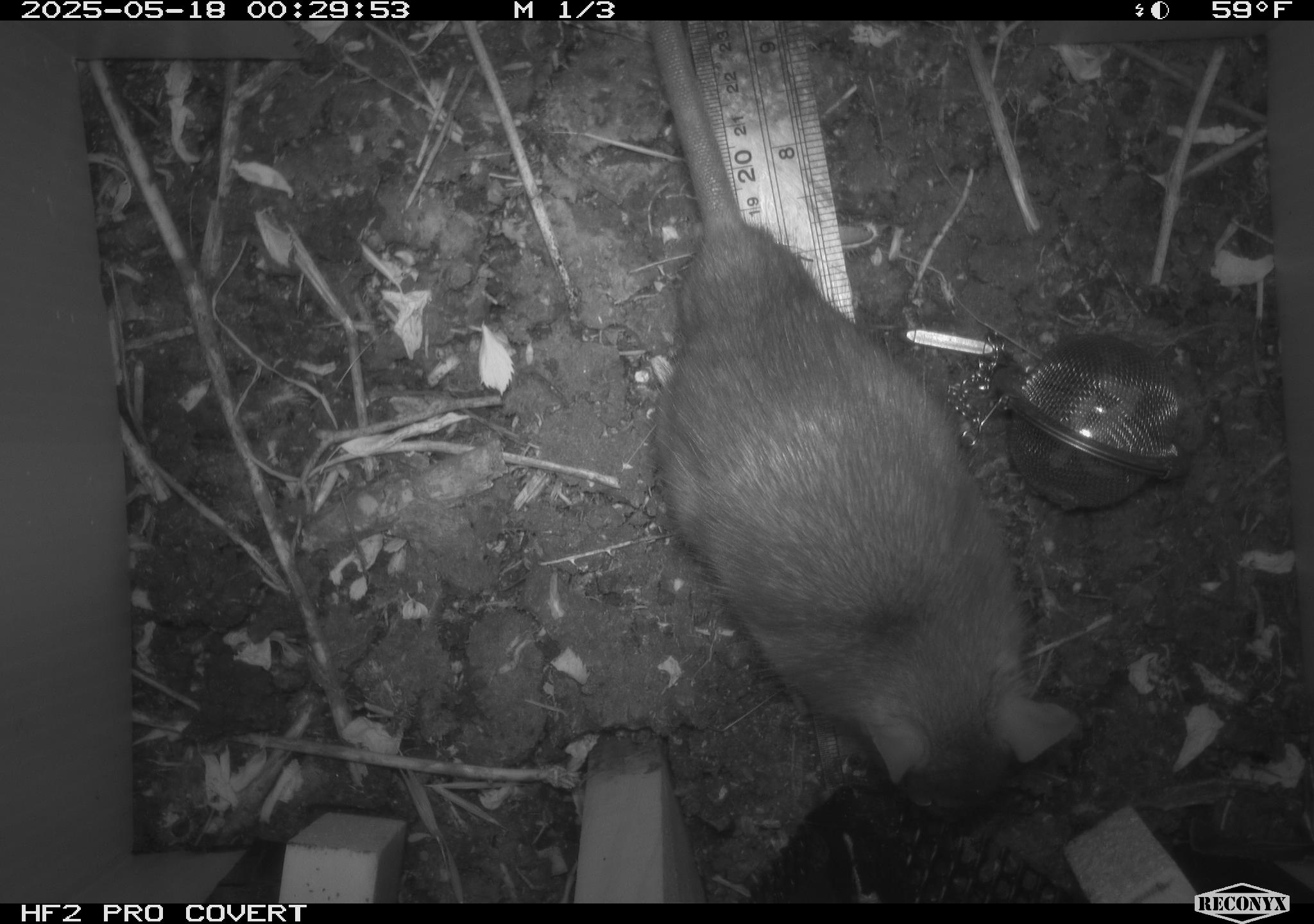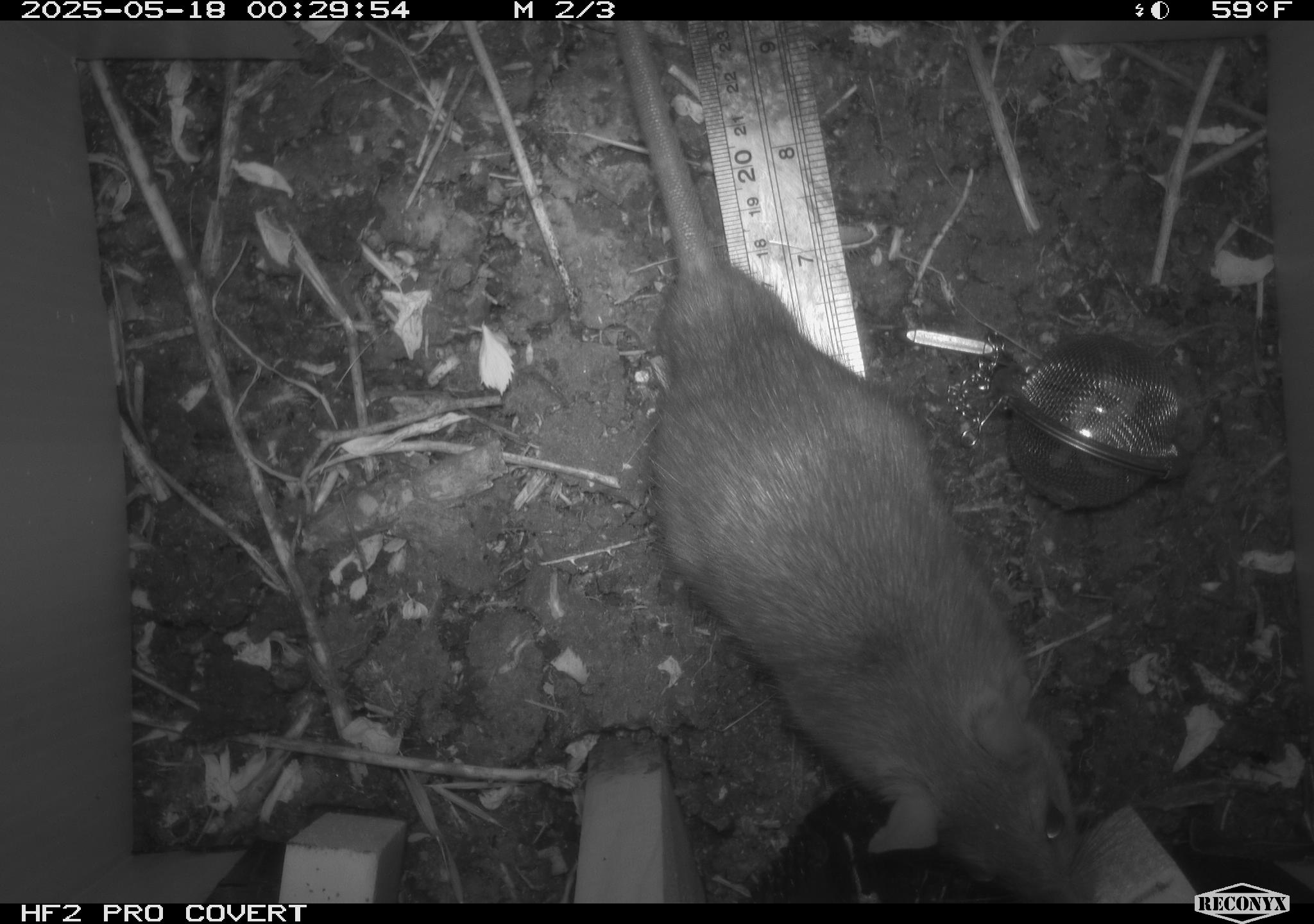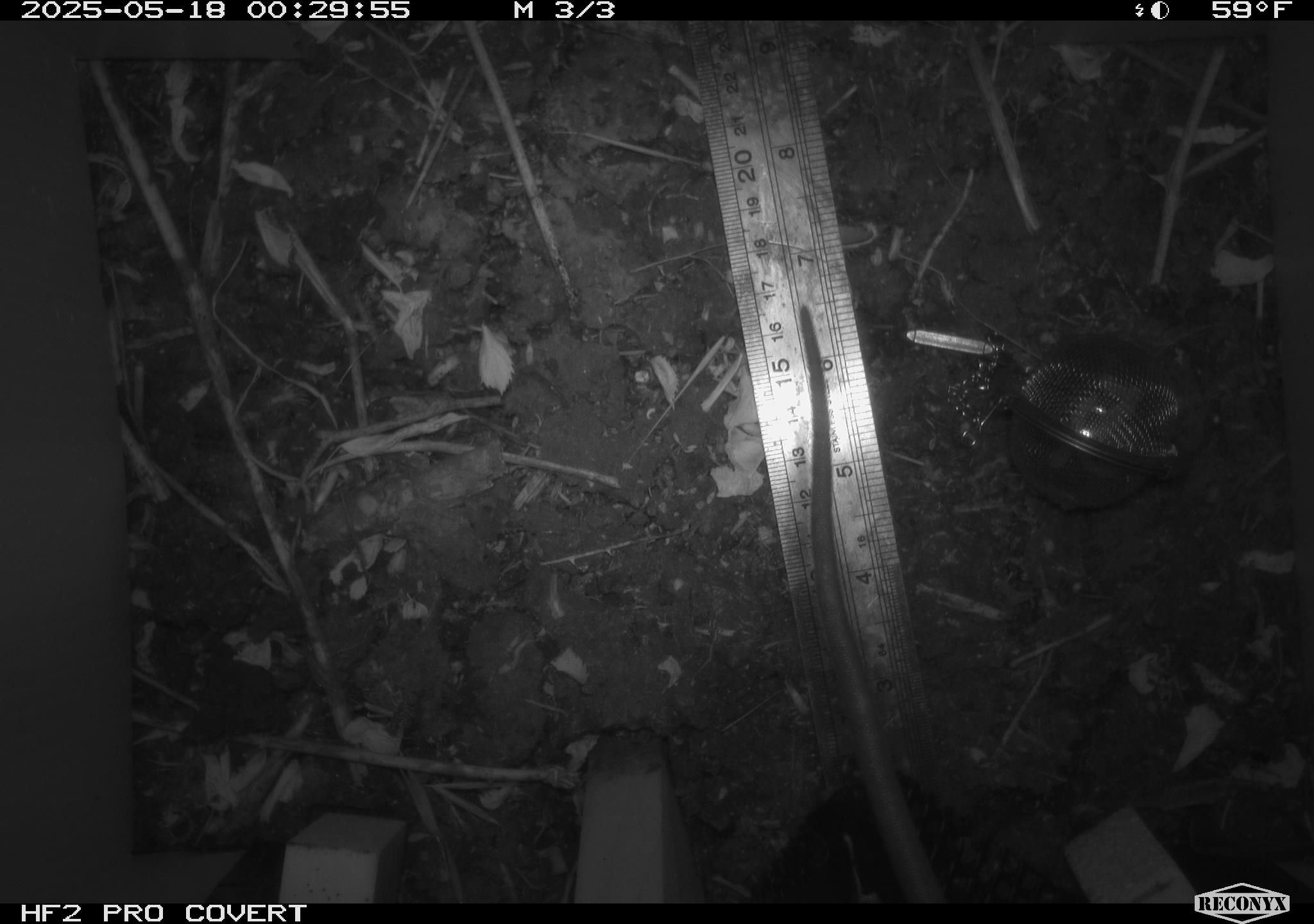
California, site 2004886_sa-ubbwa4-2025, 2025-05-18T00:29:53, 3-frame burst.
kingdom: Animalia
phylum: Chordata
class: Mammalia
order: Rodentia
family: Muridae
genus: Rattus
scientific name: Rattus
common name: rat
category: rattus species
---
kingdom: Animalia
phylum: Chordata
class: Mammalia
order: Rodentia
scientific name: Rodentia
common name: rodent